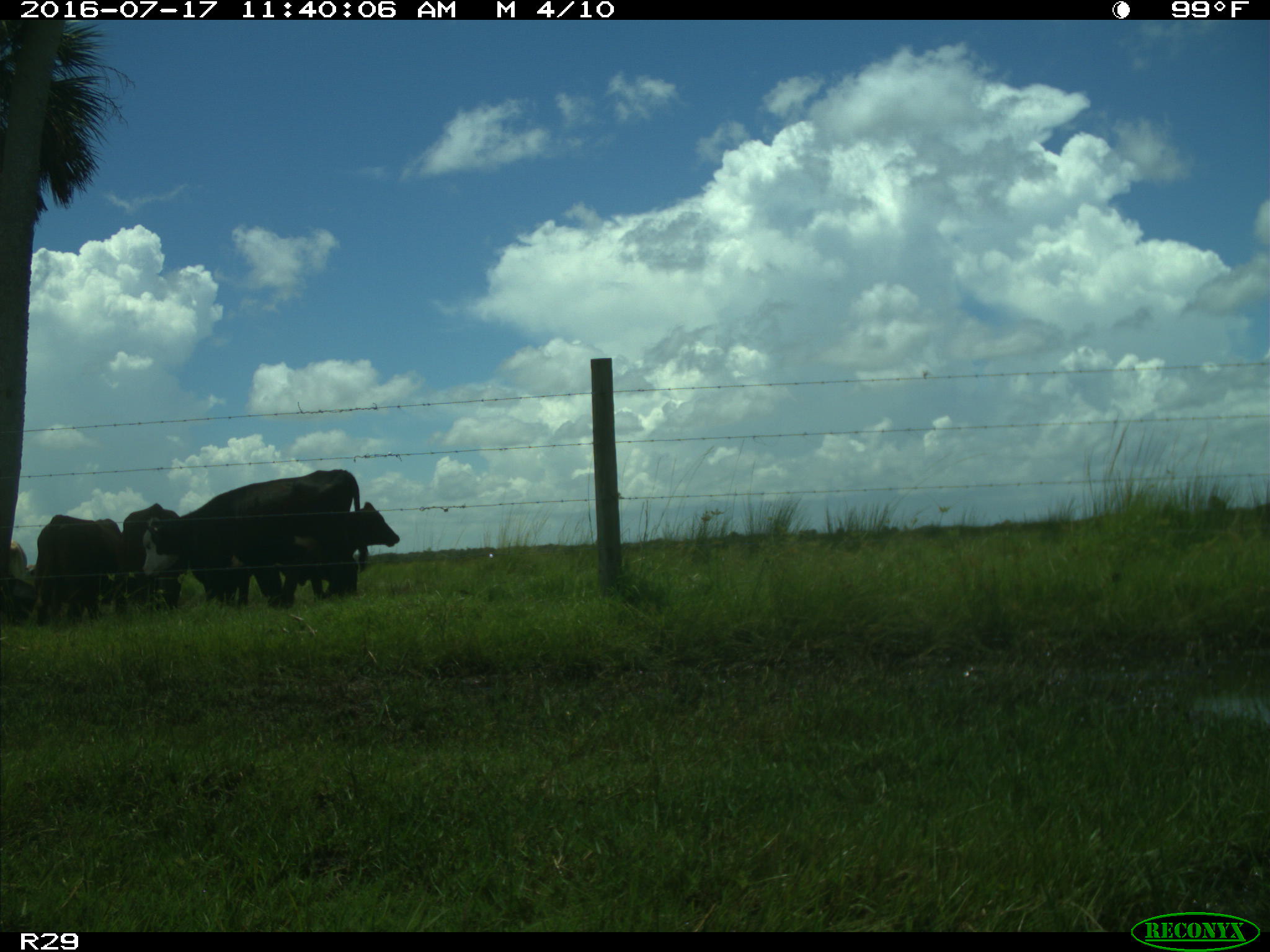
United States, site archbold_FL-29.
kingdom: Animalia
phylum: Chordata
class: Mammalia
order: Artiodactyla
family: Bovidae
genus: Bos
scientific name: Bos taurus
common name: domestic cow